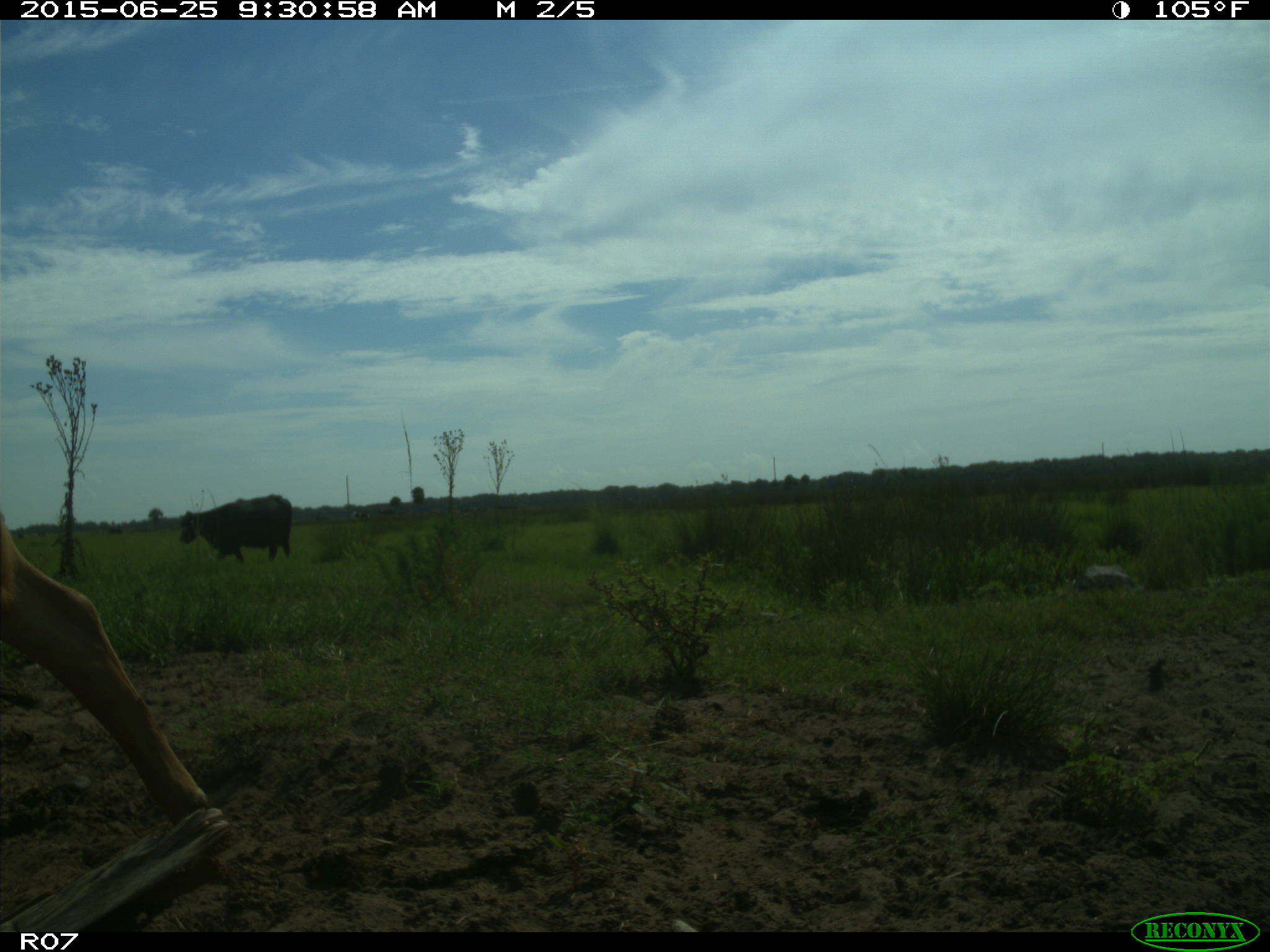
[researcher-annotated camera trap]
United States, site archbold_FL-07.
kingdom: Animalia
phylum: Chordata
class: Mammalia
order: Artiodactyla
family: Bovidae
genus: Bos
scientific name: Bos taurus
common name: domestic cow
Bos taurus (domestic cow).